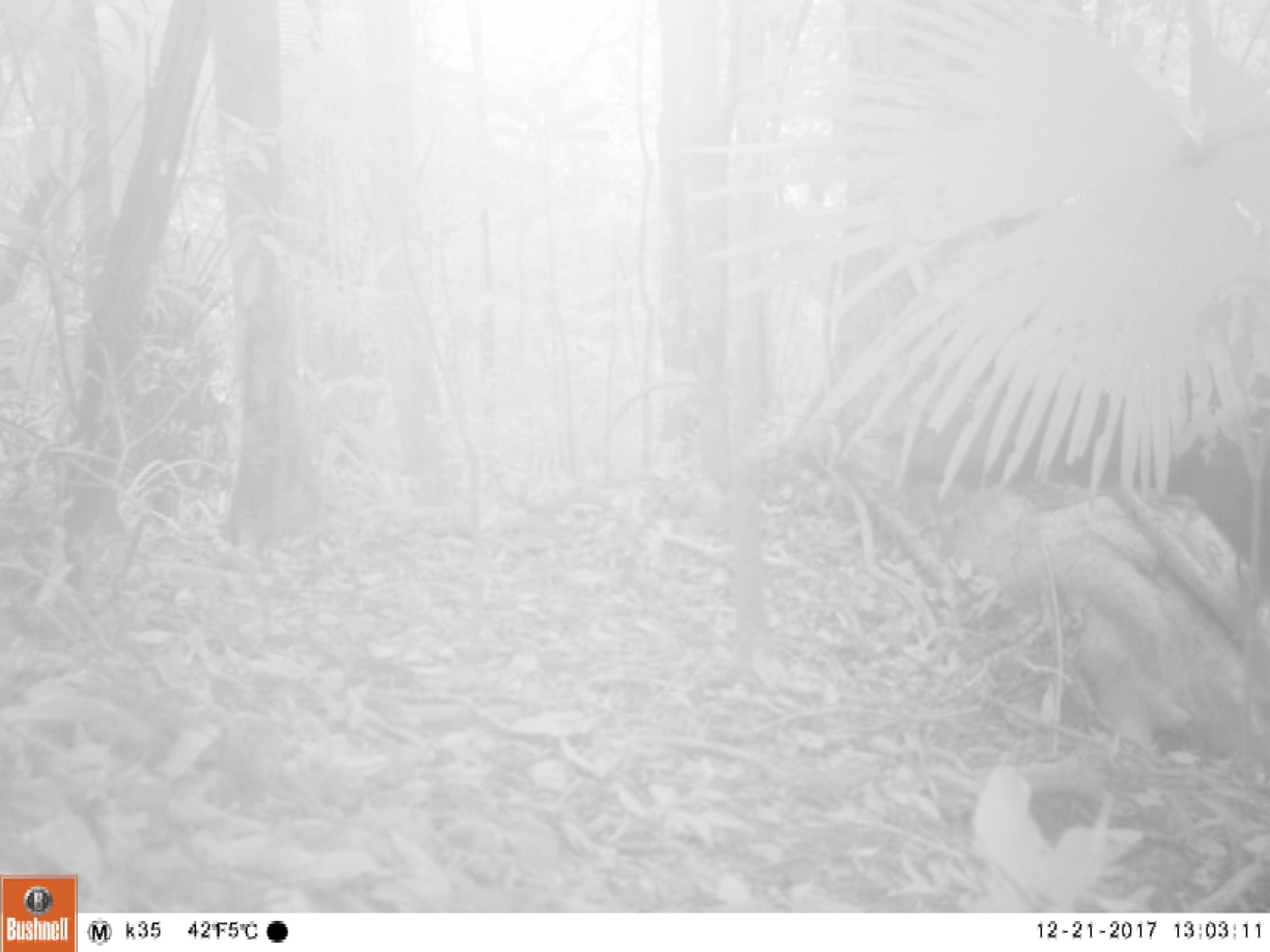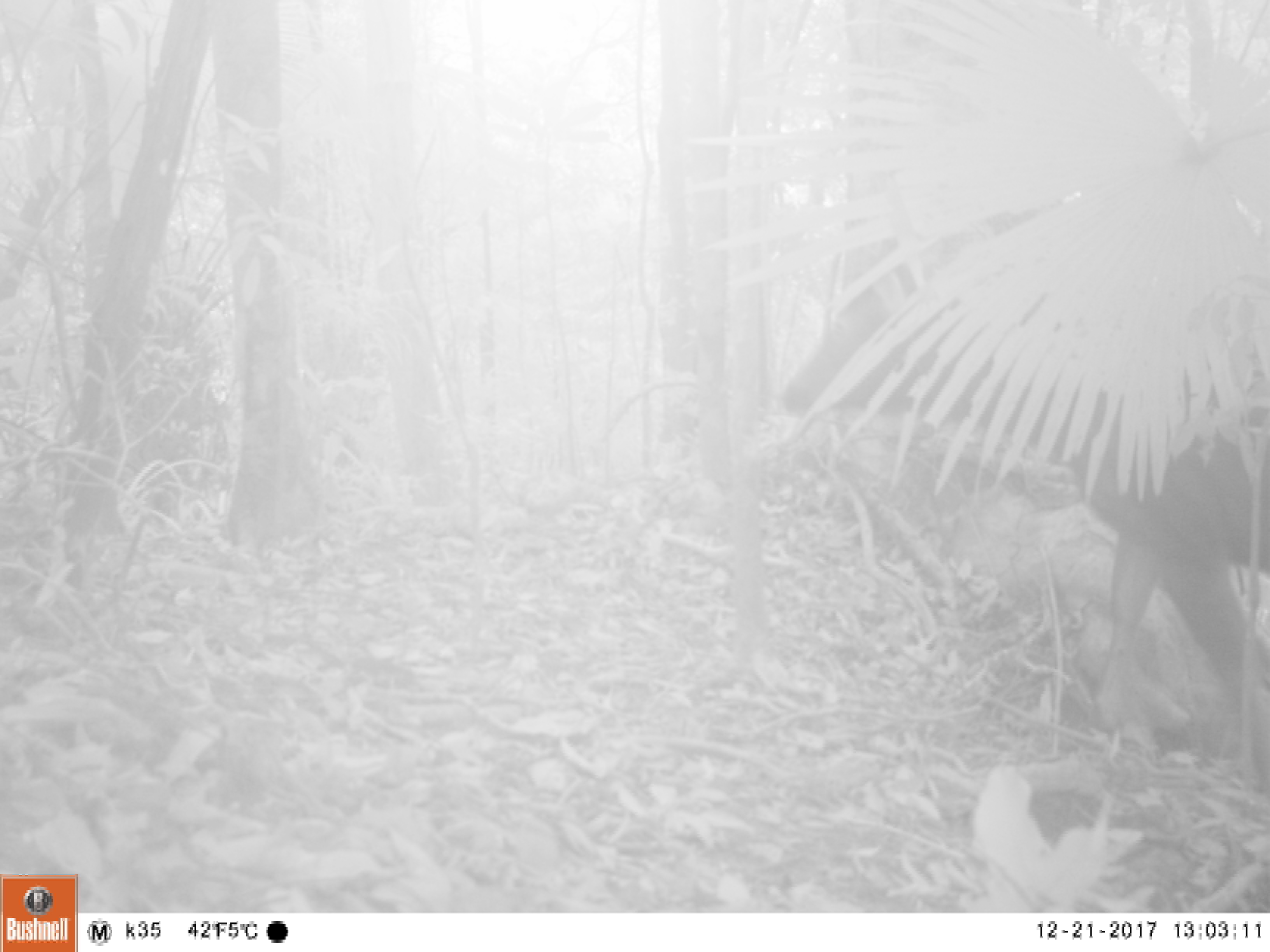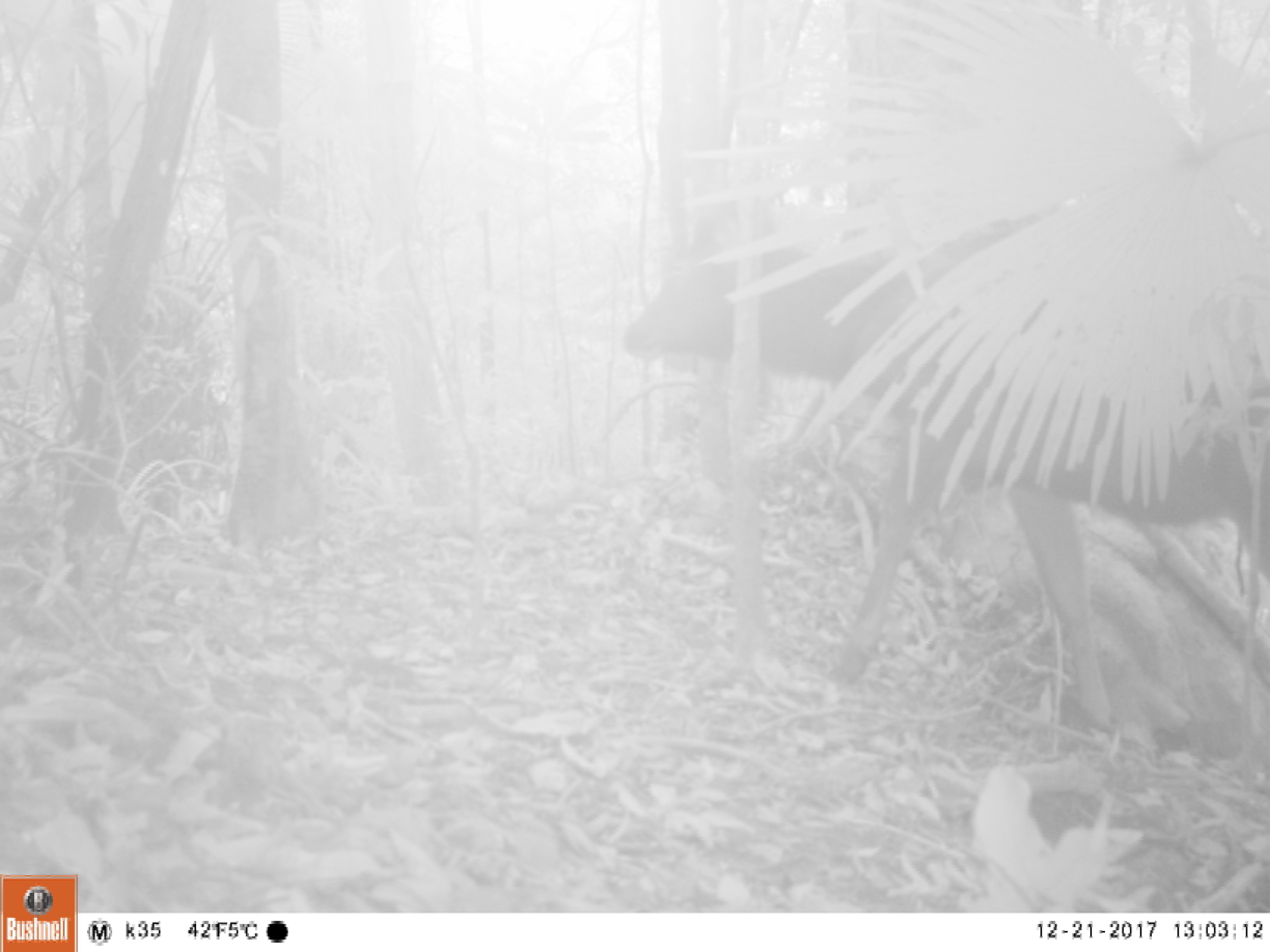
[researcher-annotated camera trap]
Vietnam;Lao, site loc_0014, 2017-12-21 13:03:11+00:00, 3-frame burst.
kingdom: Animalia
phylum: Chordata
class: Mammalia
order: Artiodactyla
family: Cervidae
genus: Rusa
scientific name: Rusa unicolor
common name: sambar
Sambar (Rusa unicolor). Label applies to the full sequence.